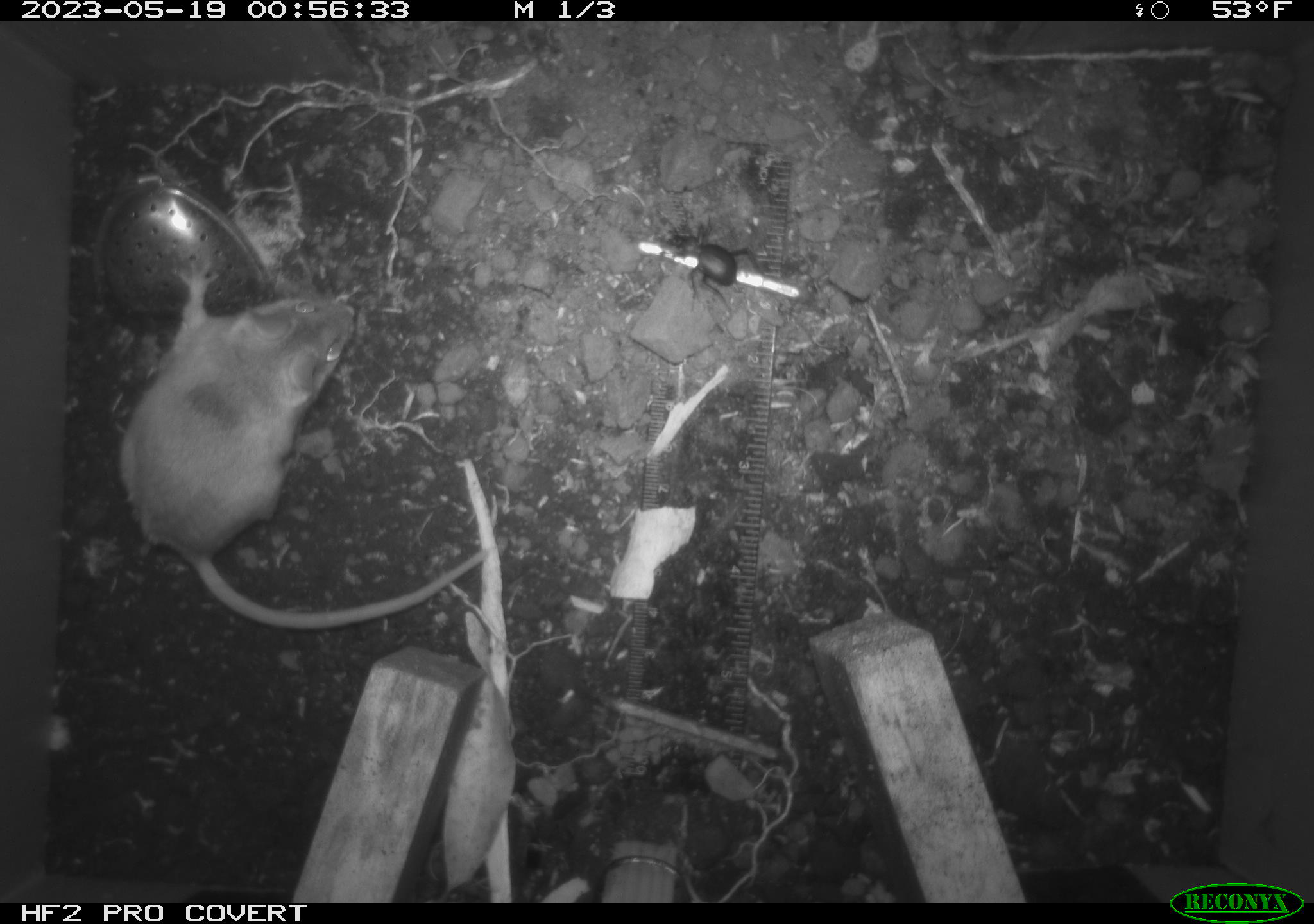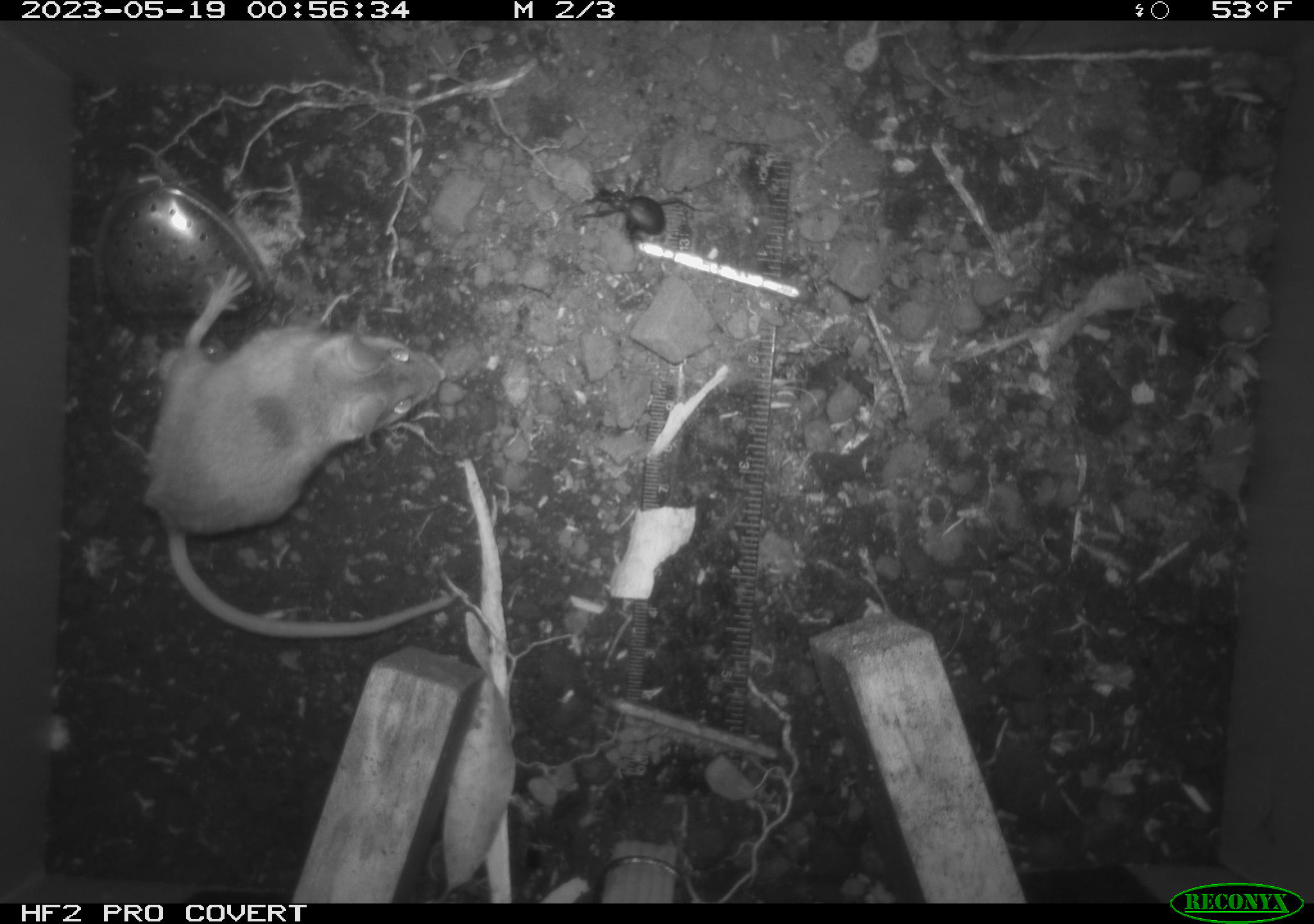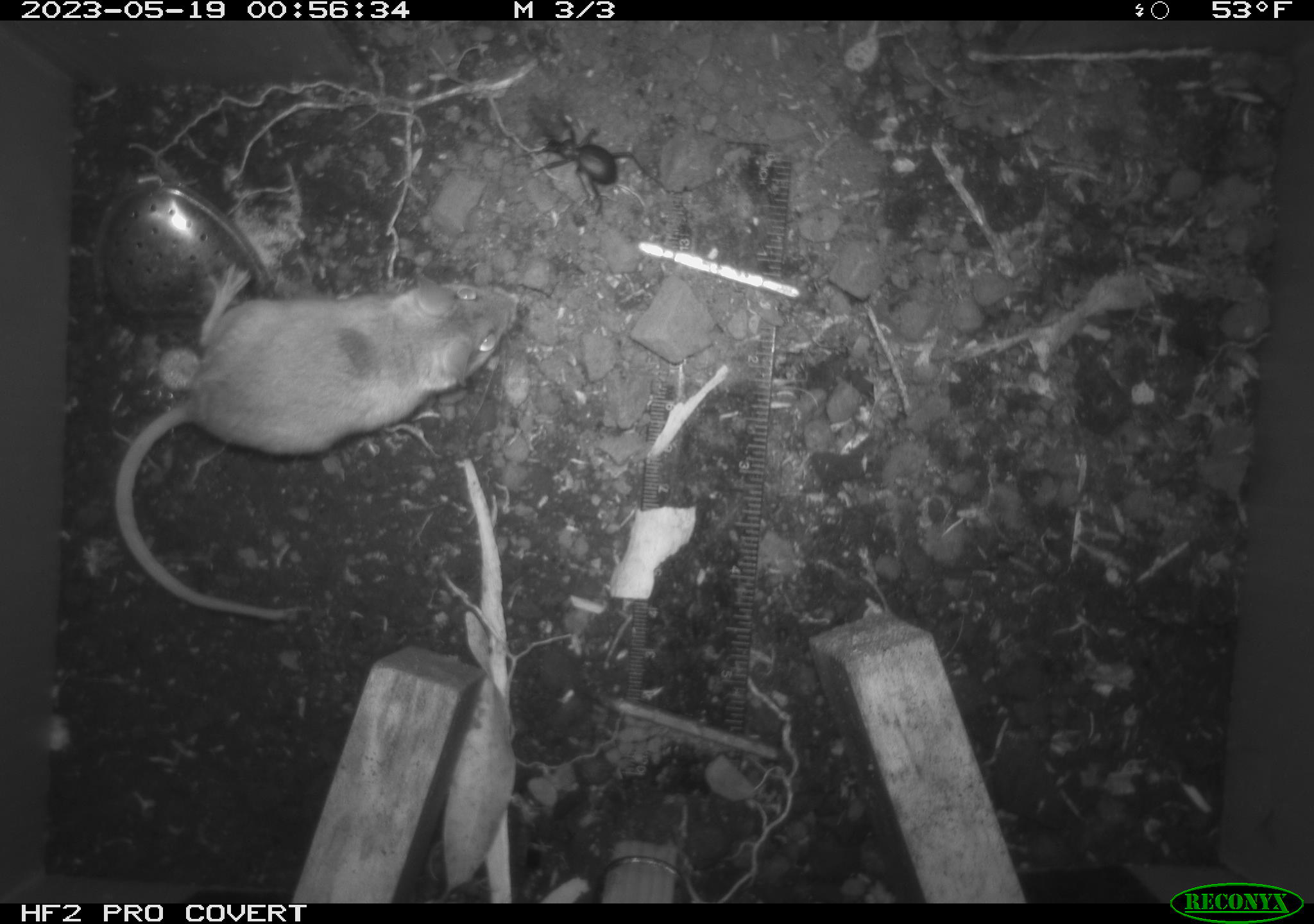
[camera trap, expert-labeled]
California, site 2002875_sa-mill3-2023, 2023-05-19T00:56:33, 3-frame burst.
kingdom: Animalia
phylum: Chordata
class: Mammalia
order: Rodentia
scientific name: Rodentia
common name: mouse species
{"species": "mouse species (Rodentia)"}